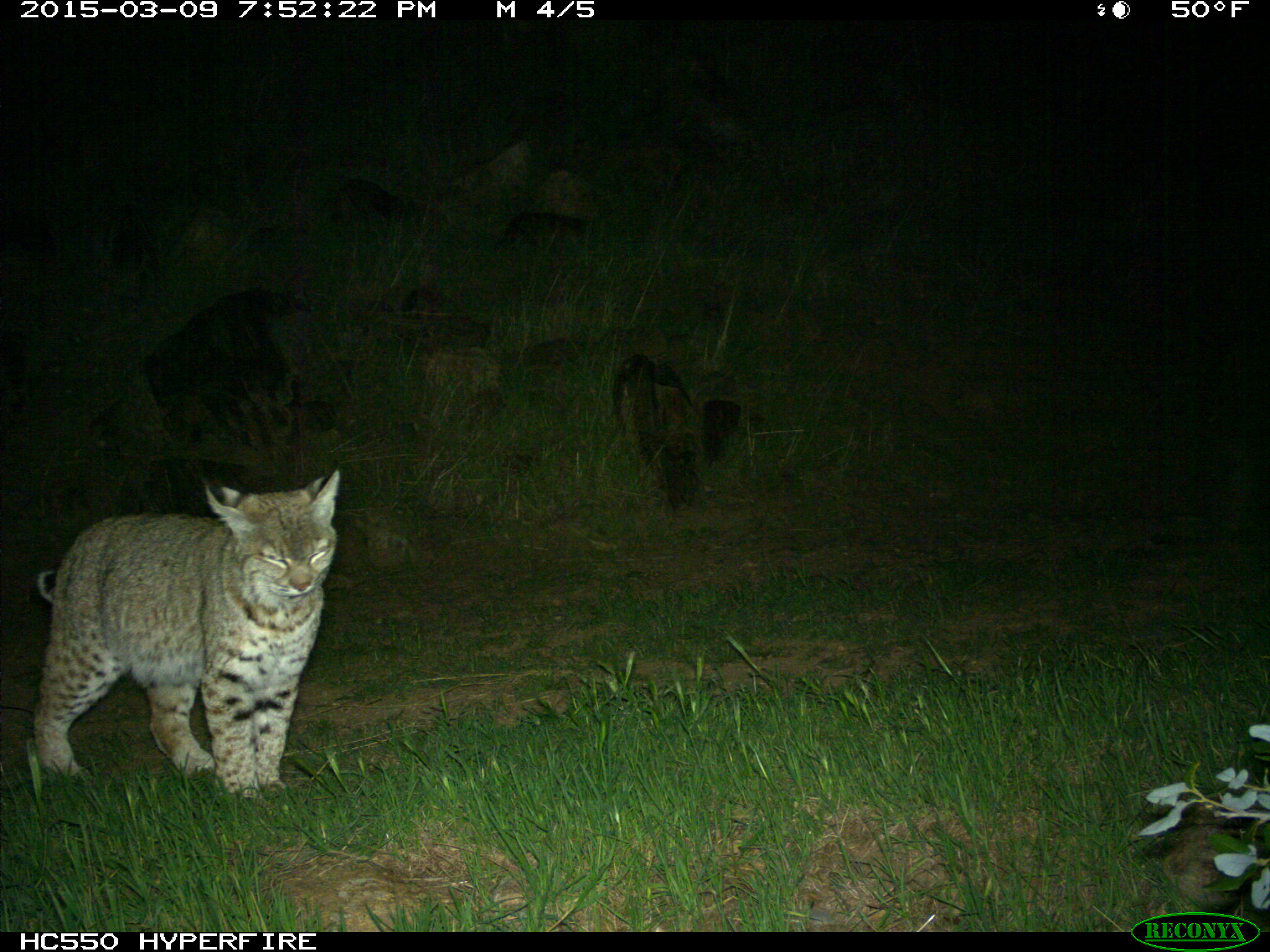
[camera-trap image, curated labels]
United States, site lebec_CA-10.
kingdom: Animalia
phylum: Chordata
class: Mammalia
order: Carnivora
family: Felidae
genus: Lynx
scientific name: Lynx rufus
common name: bobcat